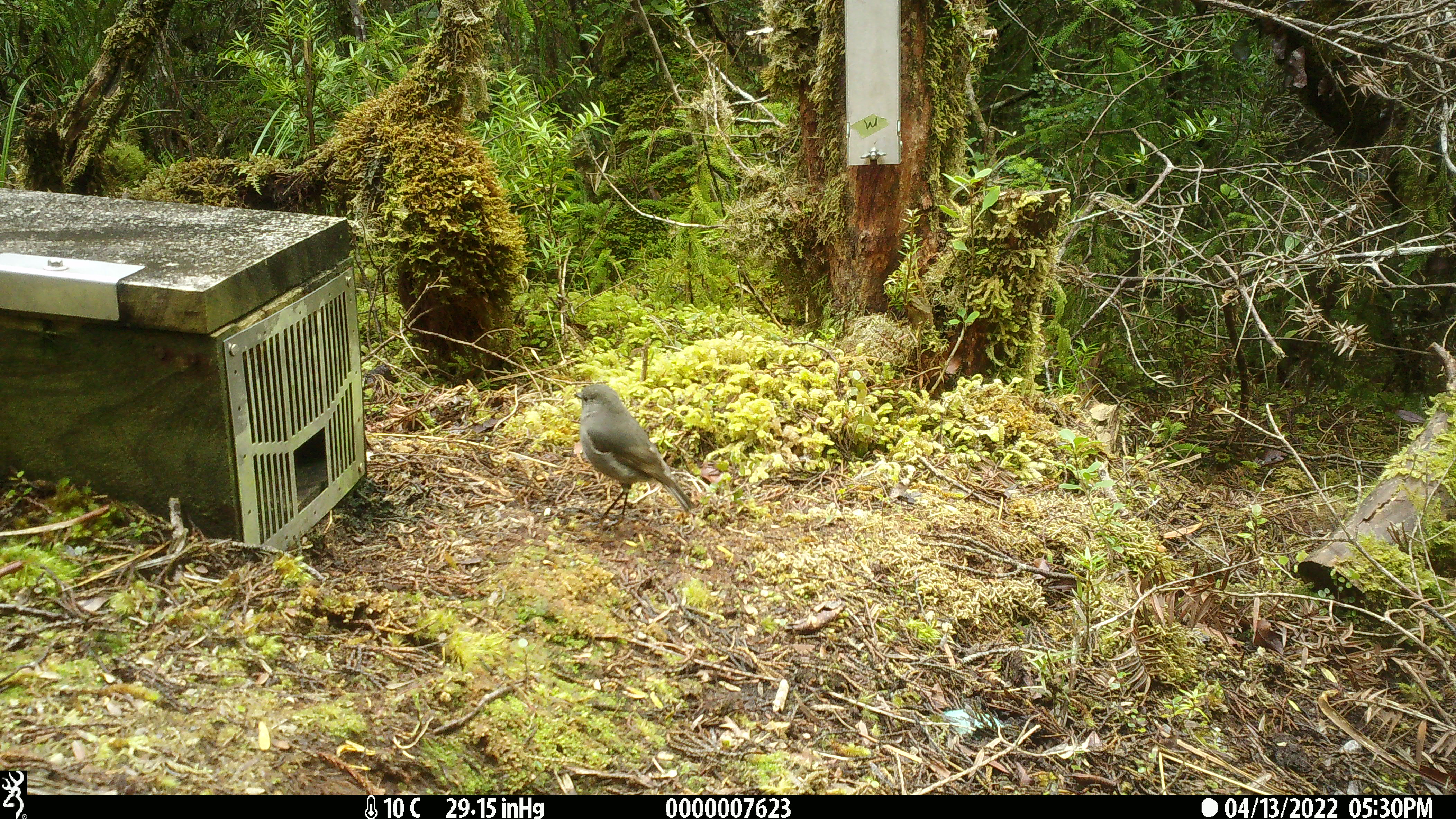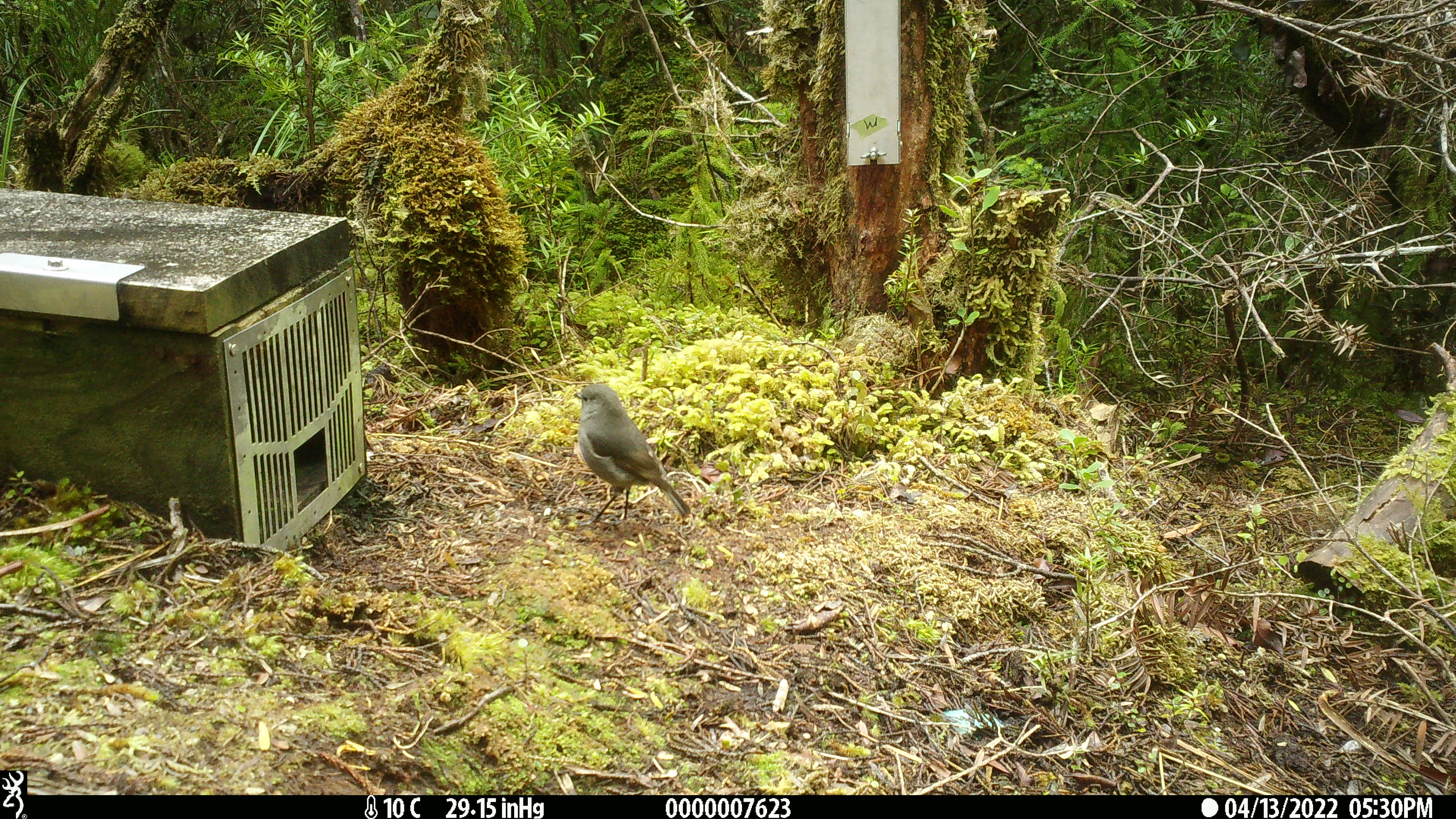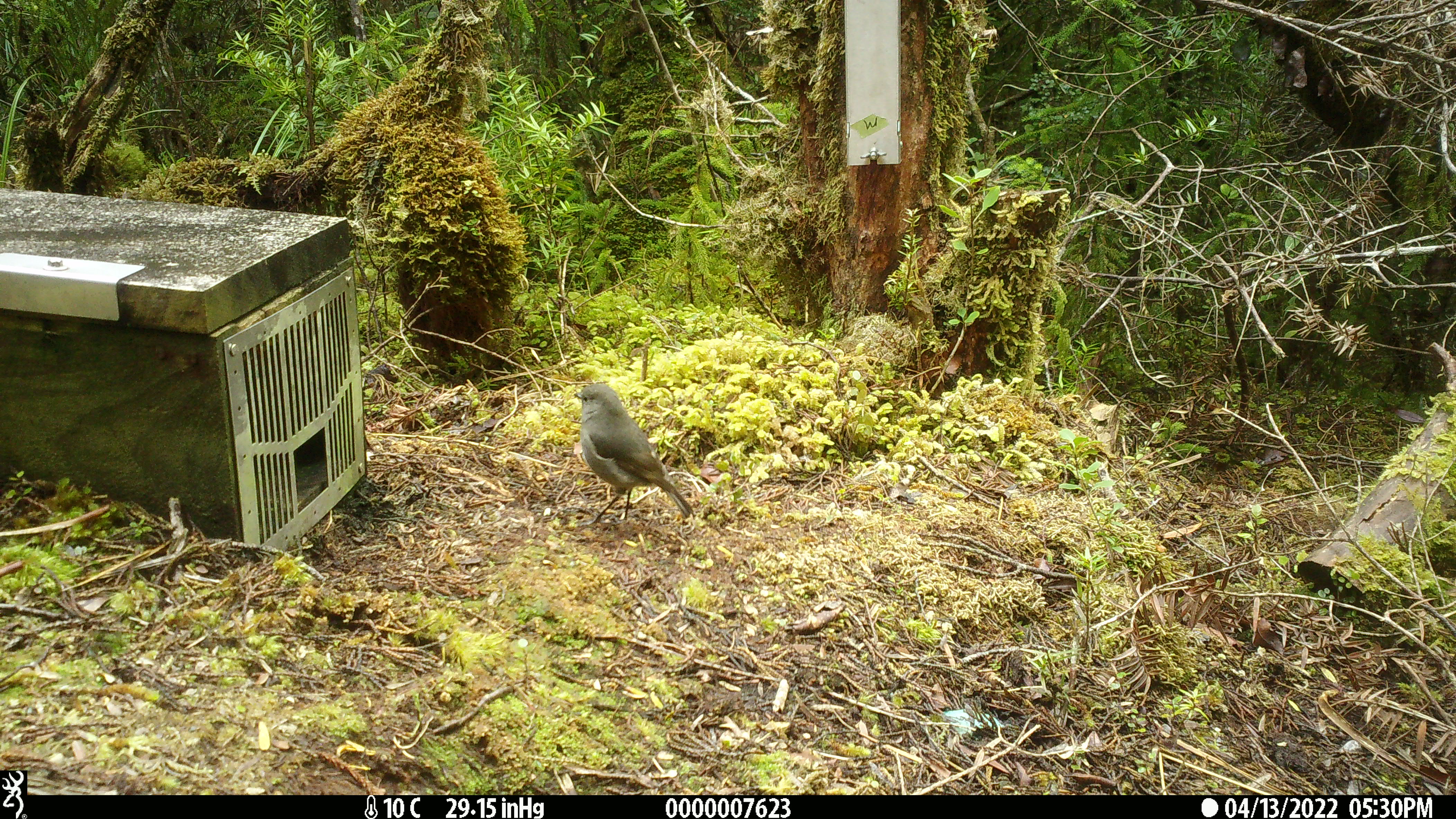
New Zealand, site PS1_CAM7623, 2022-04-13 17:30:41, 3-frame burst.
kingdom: Animalia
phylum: Chordata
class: Aves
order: Passeriformes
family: Petroicidae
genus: Petroica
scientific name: Petroica australis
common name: new zealand robin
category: robin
Robin (new zealand robin) (Petroica australis).